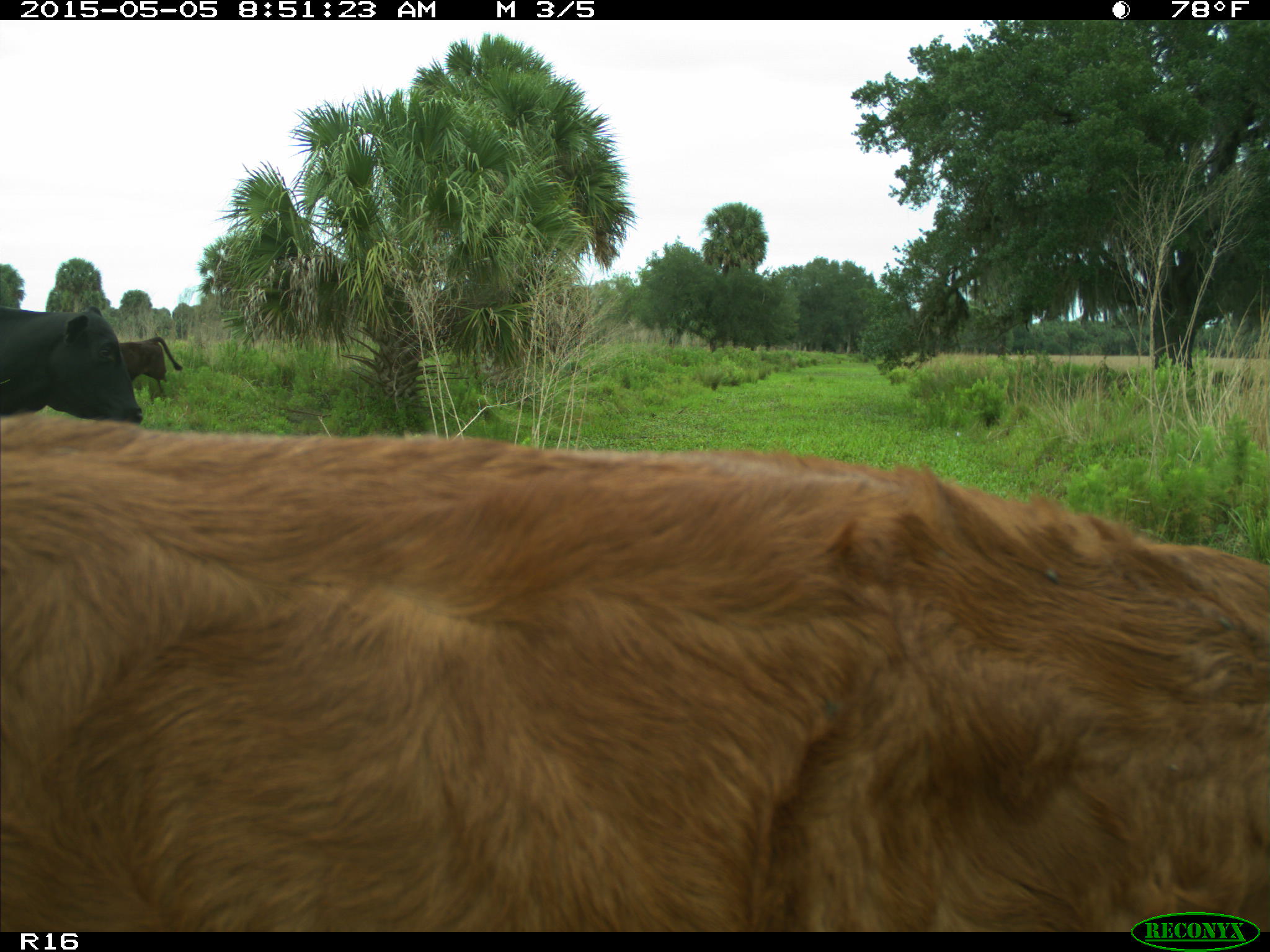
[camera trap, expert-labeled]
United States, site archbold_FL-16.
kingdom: Animalia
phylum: Chordata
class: Mammalia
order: Artiodactyla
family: Bovidae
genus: Bos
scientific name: Bos taurus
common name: domestic cow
Bos taurus (domestic cow).